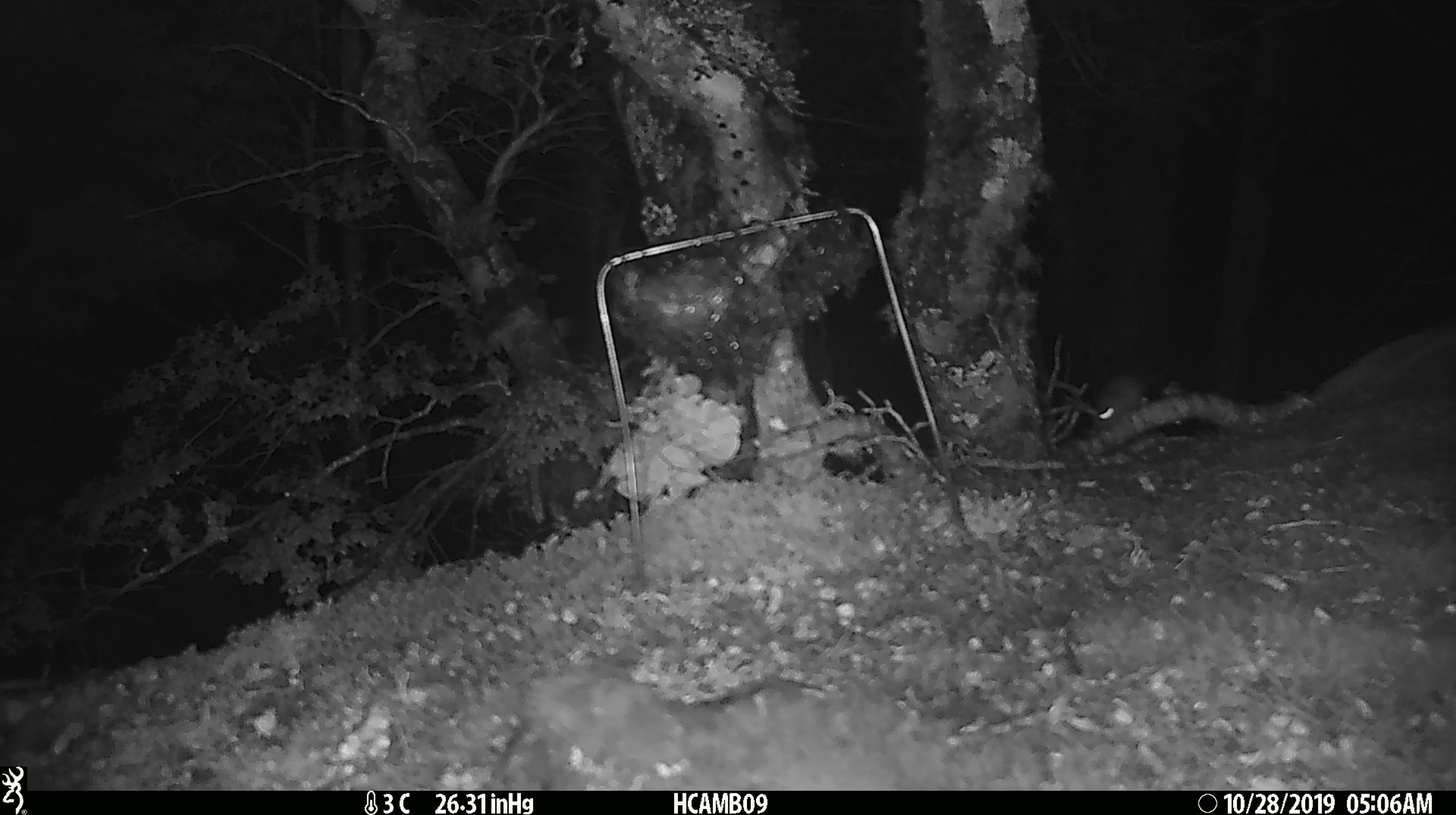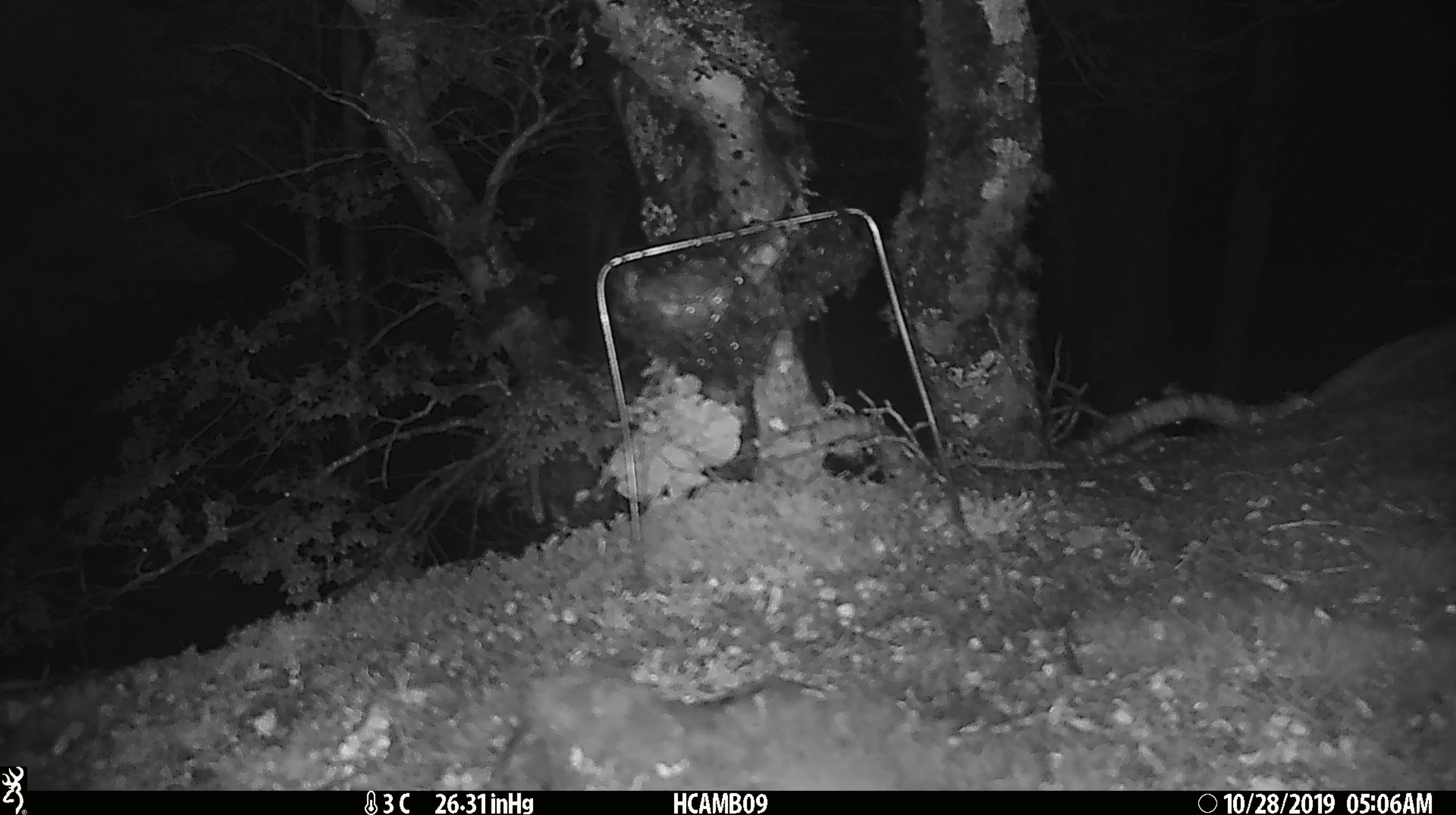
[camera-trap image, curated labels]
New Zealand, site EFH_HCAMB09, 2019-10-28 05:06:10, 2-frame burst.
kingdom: Animalia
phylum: Chordata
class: Mammalia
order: Rodentia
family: Muridae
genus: Mus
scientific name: Mus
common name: mouse